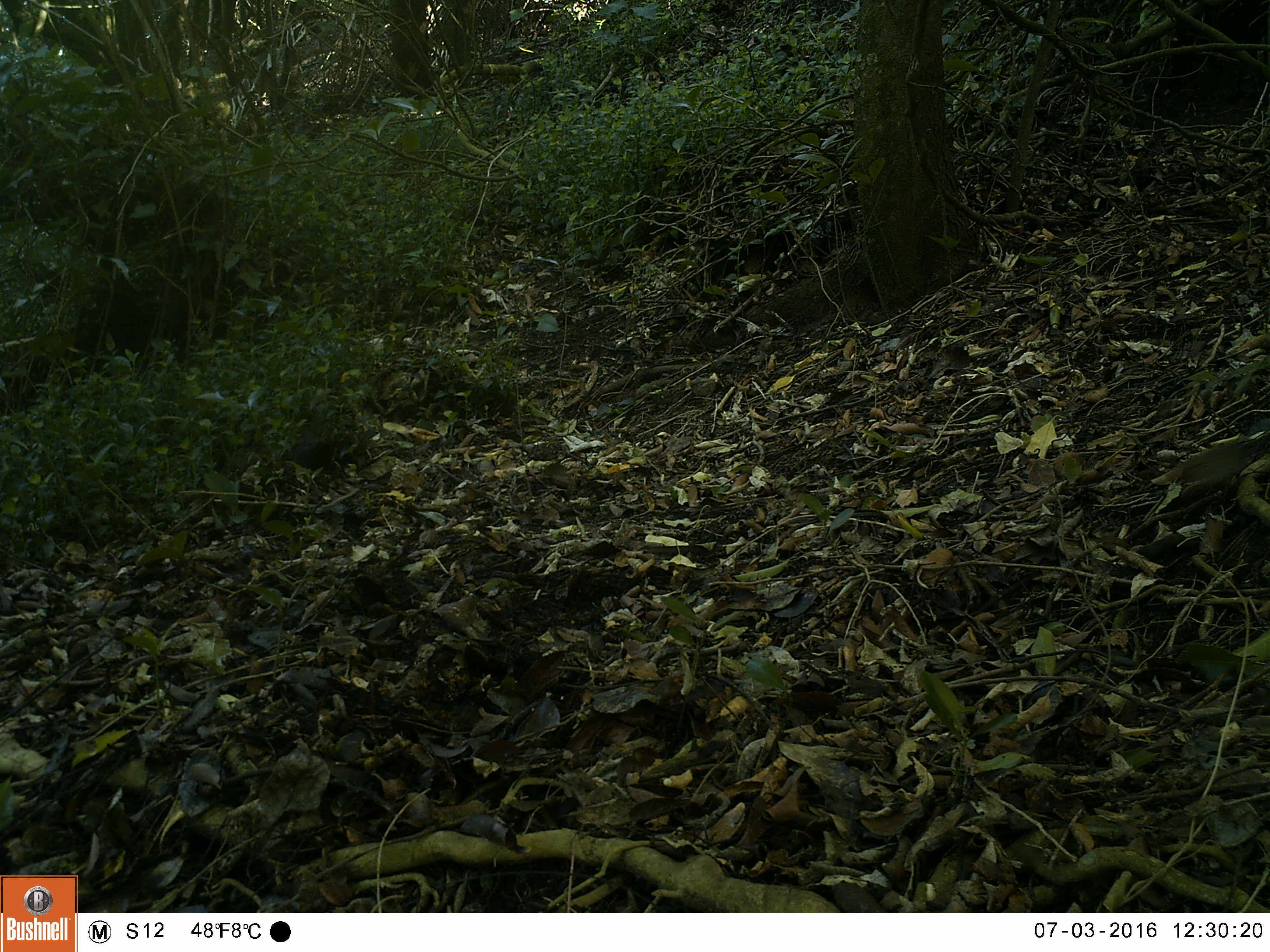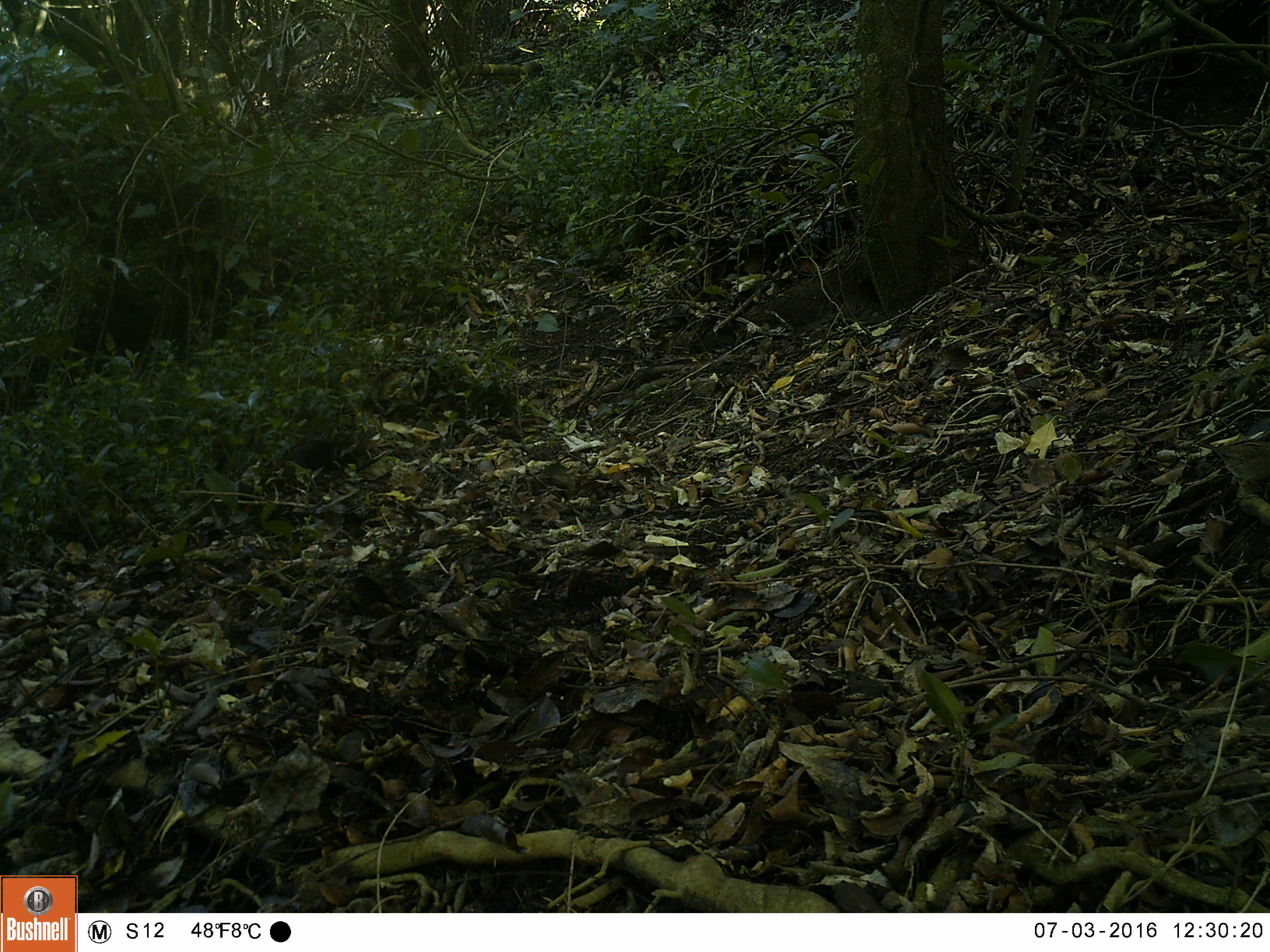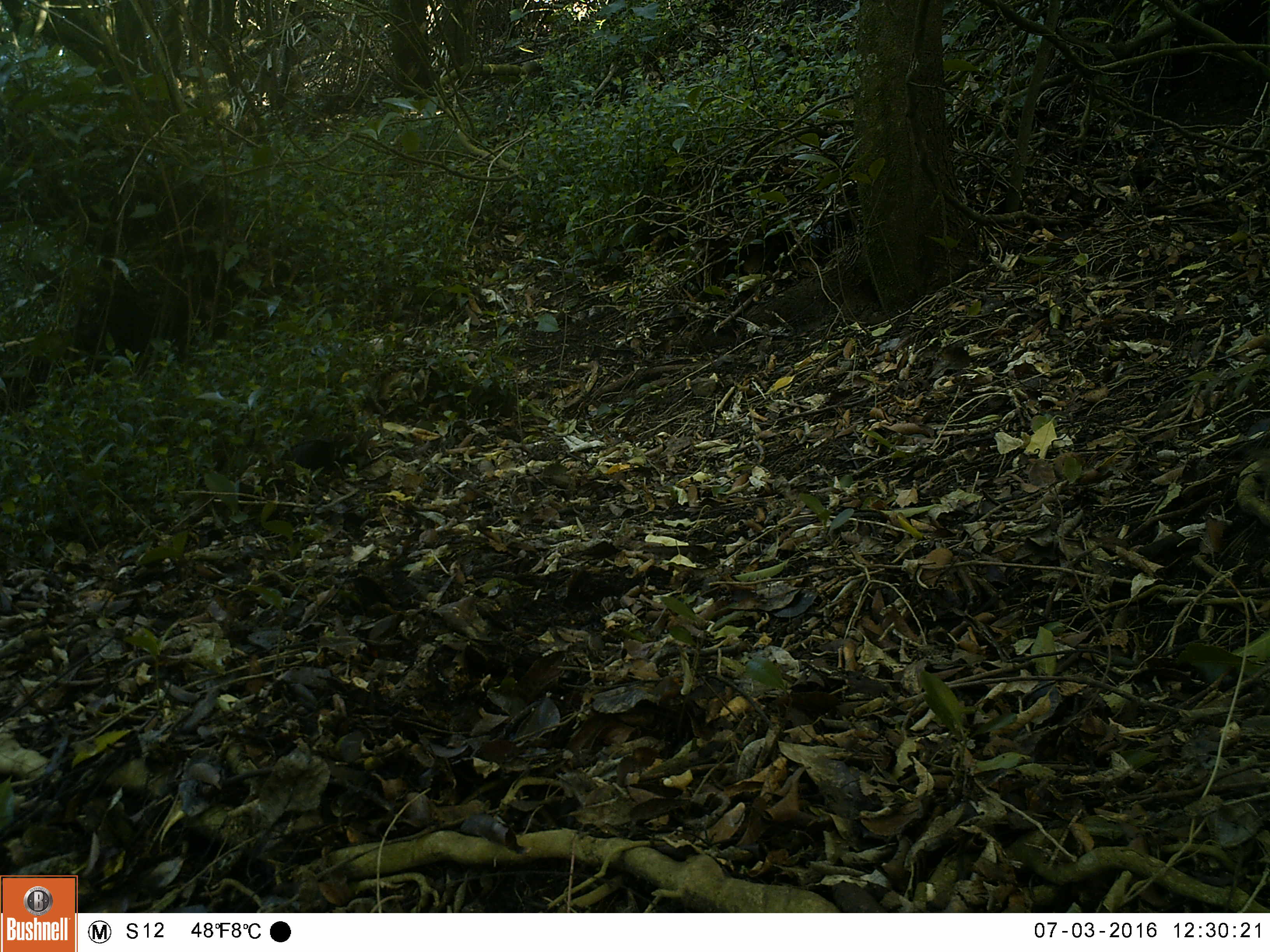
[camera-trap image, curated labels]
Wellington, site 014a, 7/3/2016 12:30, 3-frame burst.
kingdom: Animalia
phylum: Chordata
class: Aves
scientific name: Aves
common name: bird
Bird (Aves).